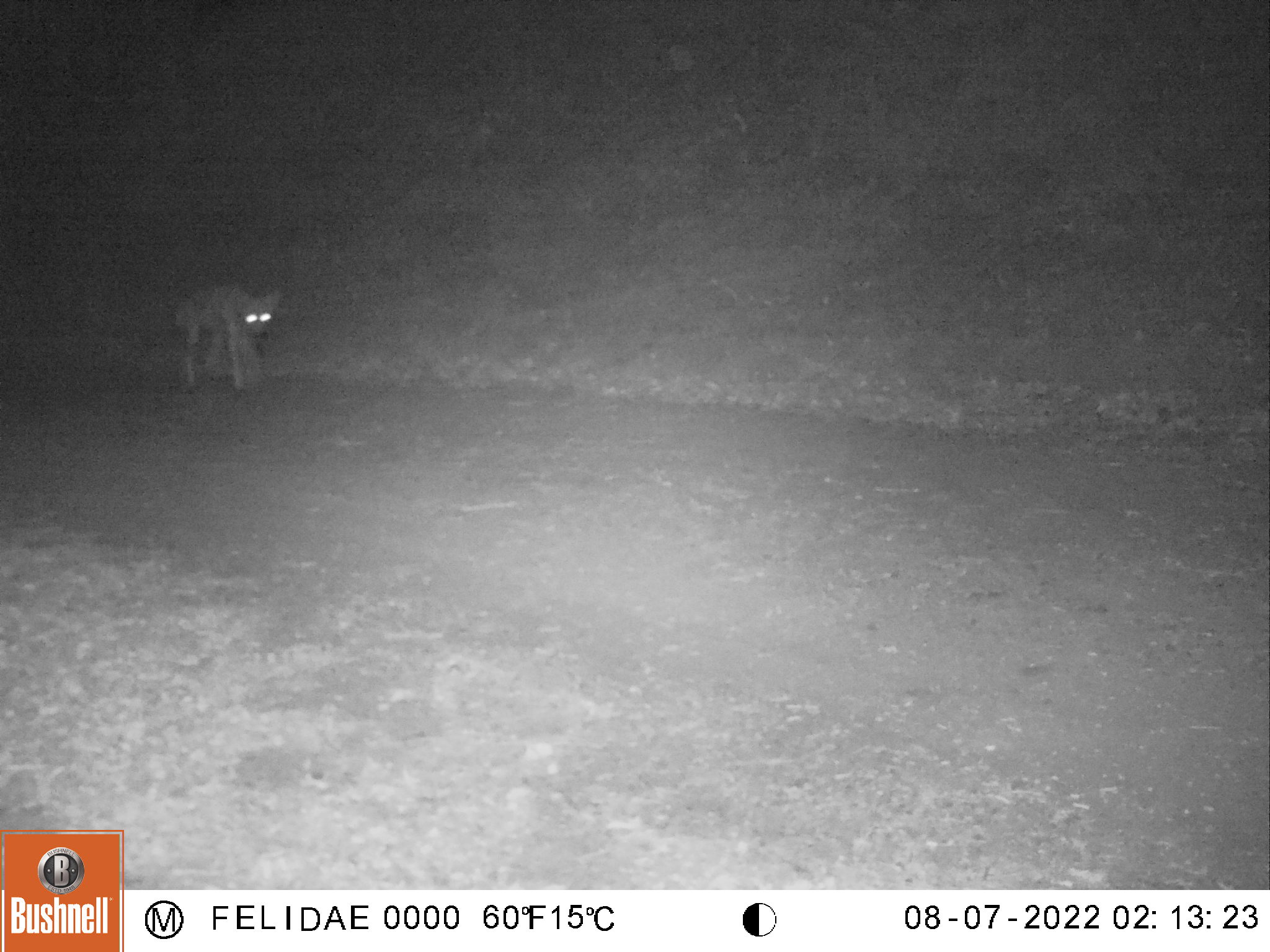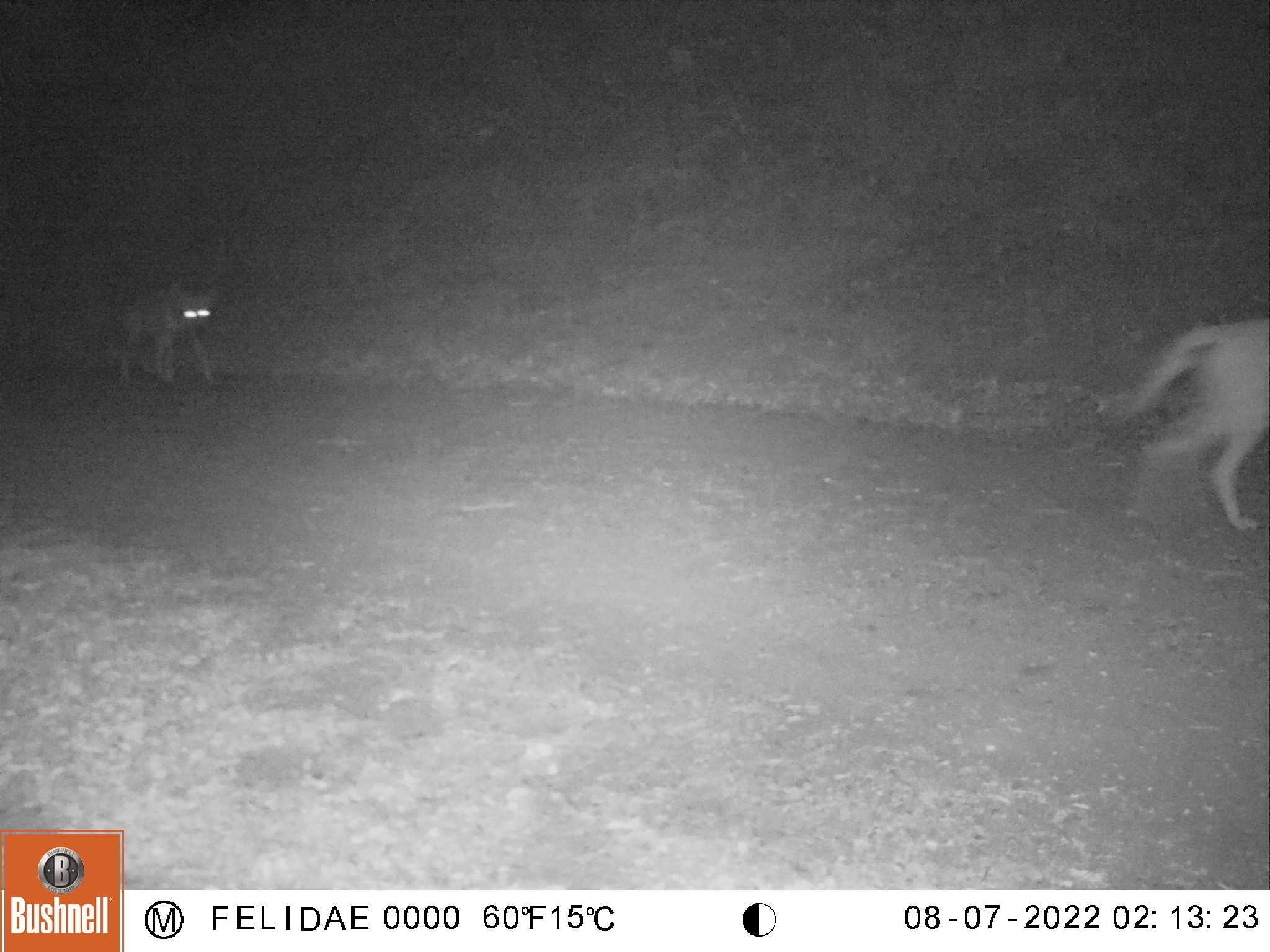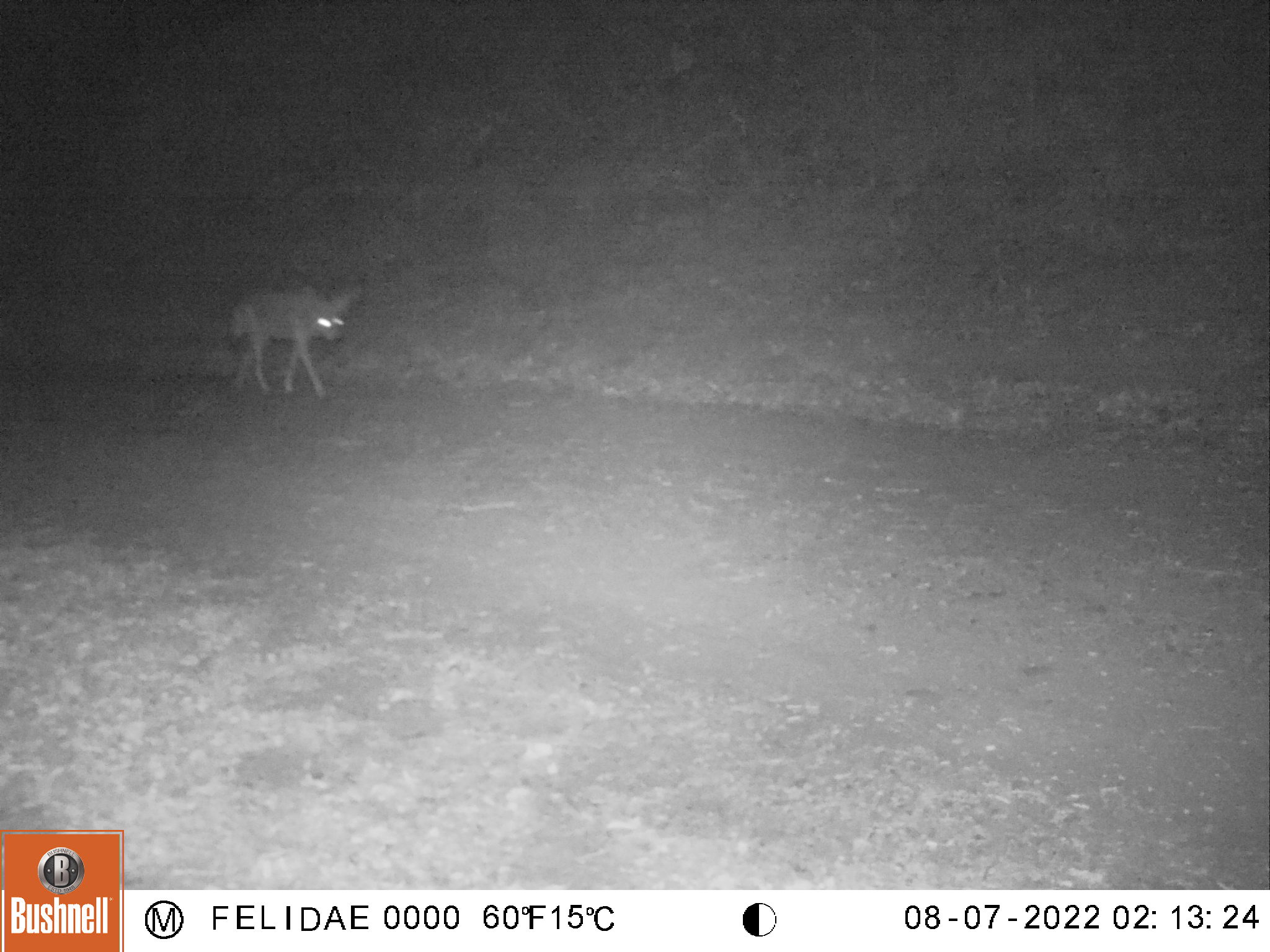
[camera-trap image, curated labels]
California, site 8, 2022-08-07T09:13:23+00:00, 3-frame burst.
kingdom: Animalia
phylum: Chordata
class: Mammalia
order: Carnivora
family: Canidae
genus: Canis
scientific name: Canis latrans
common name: coyote